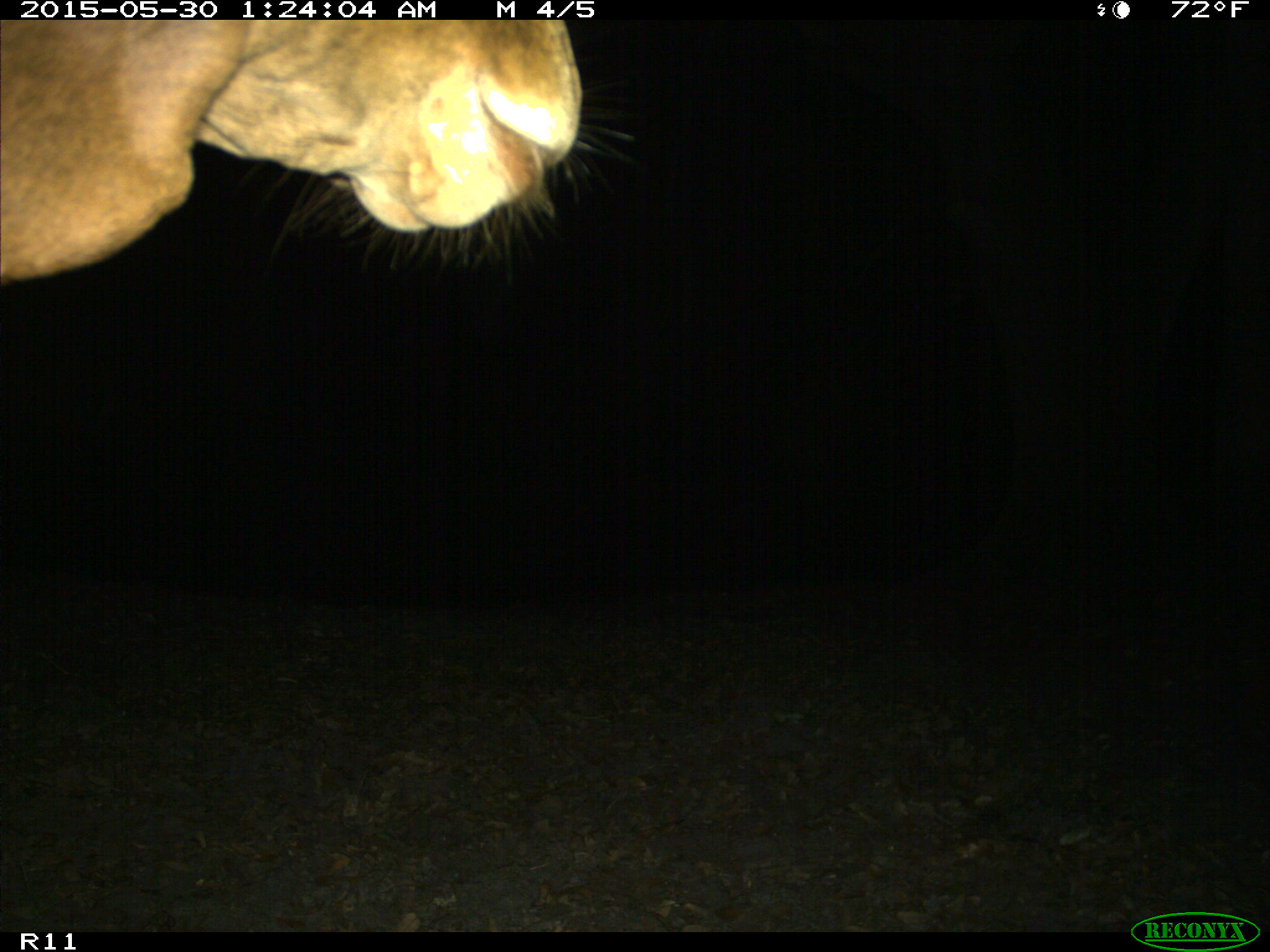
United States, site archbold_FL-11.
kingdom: Animalia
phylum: Chordata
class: Mammalia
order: Artiodactyla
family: Bovidae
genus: Bos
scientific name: Bos taurus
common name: domestic cow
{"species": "Bos taurus (domestic cow)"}